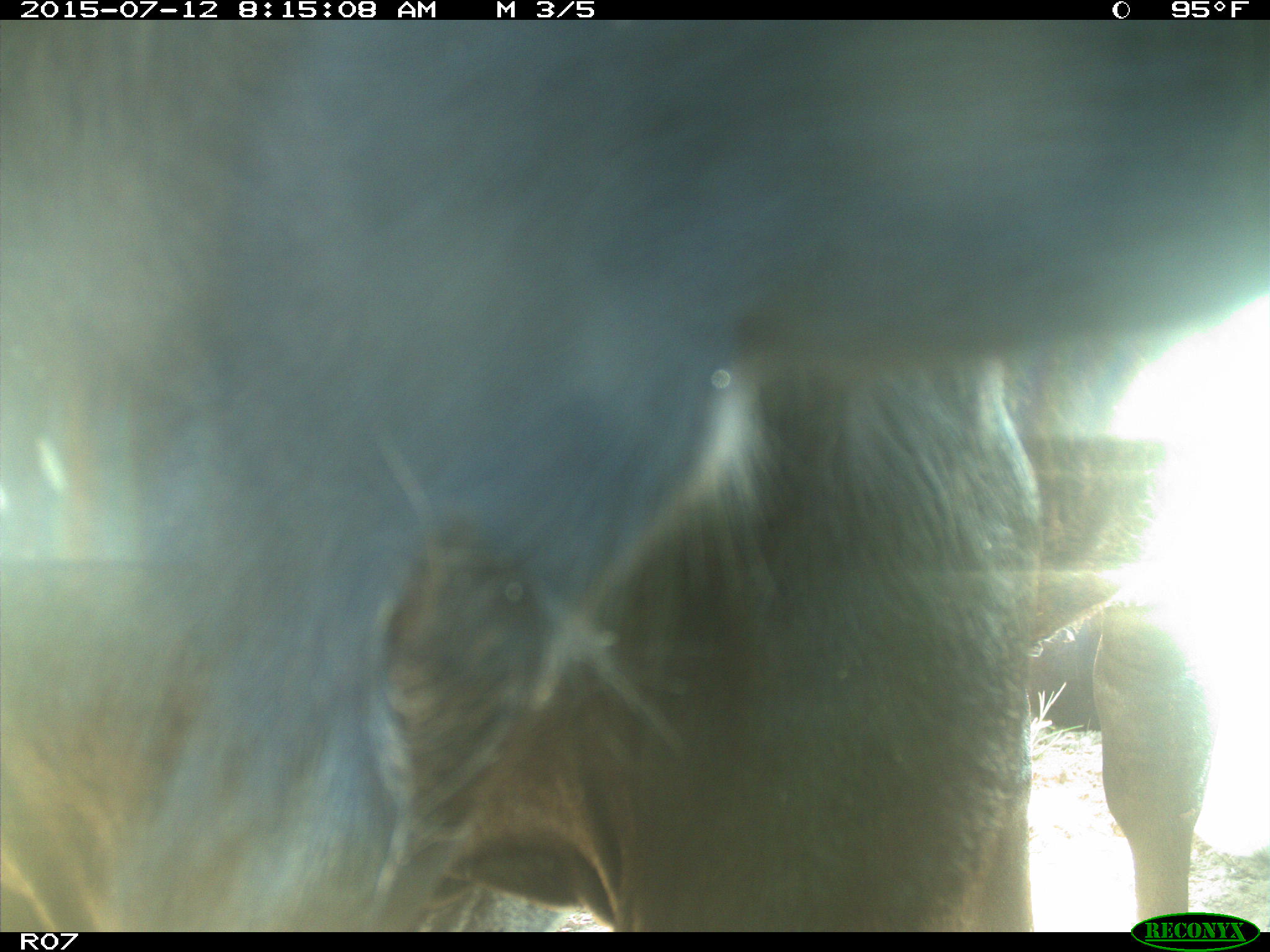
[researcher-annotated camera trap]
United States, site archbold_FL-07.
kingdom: Animalia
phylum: Chordata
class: Mammalia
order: Artiodactyla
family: Bovidae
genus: Bos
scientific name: Bos taurus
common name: domestic cow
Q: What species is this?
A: Bos taurus (domestic cow).